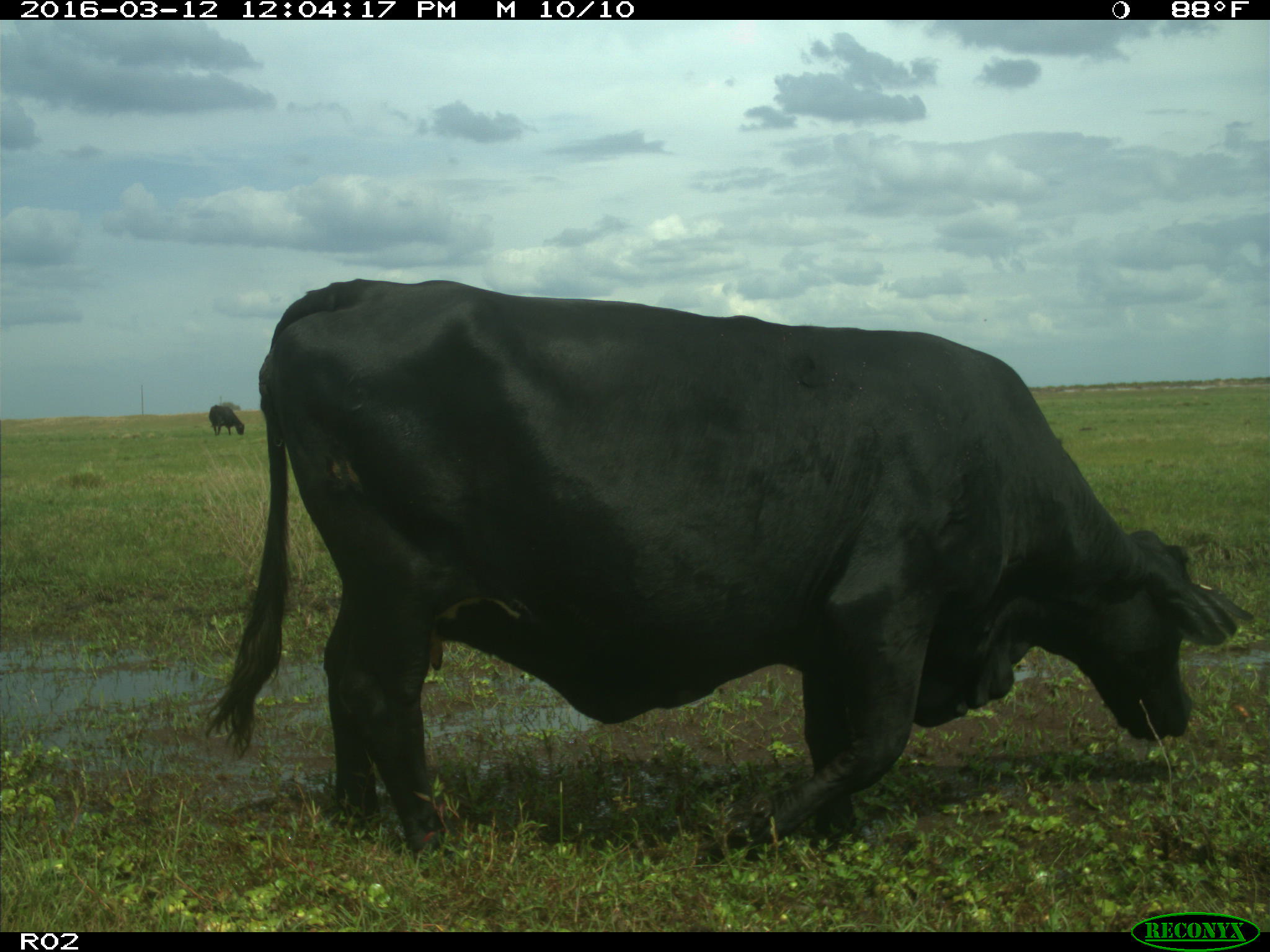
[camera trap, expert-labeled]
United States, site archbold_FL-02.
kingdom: Animalia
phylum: Chordata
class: Mammalia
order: Artiodactyla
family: Bovidae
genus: Bos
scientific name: Bos taurus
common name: domestic cow